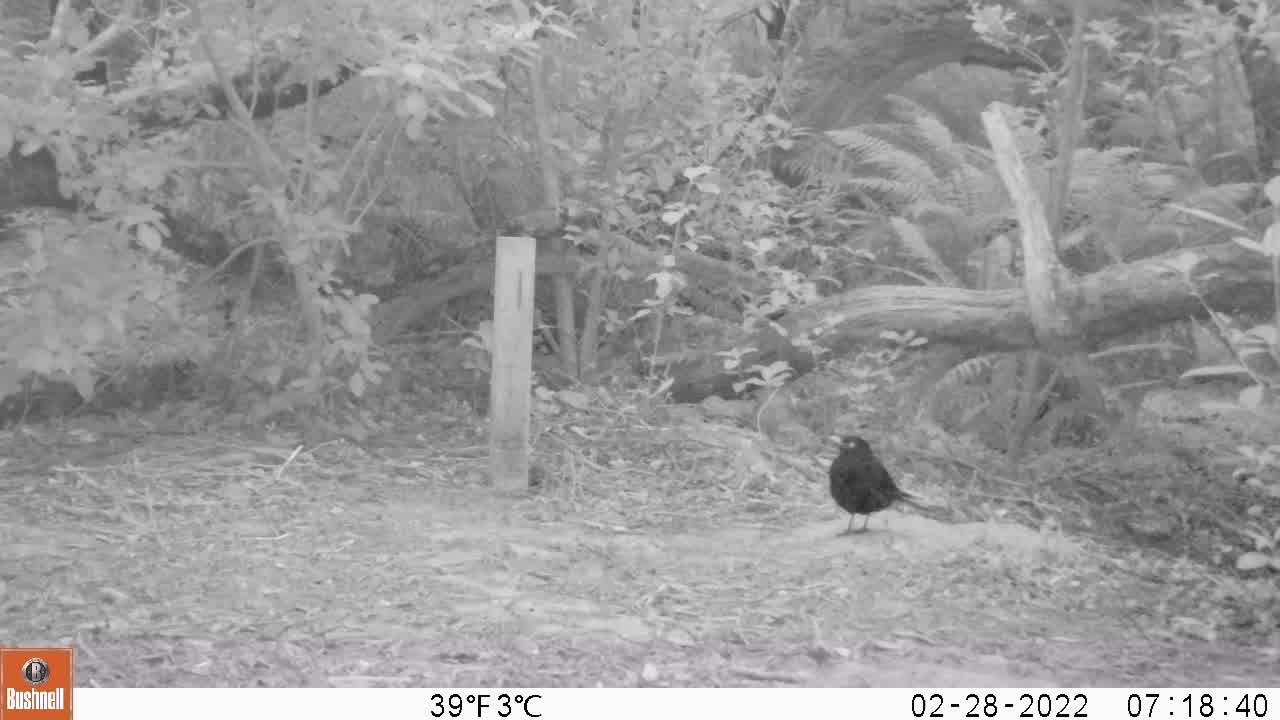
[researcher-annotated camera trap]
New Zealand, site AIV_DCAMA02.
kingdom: Animalia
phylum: Chordata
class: Aves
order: Passeriformes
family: Turdidae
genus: Turdus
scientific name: Turdus merula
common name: eurasian blackbird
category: blackbird